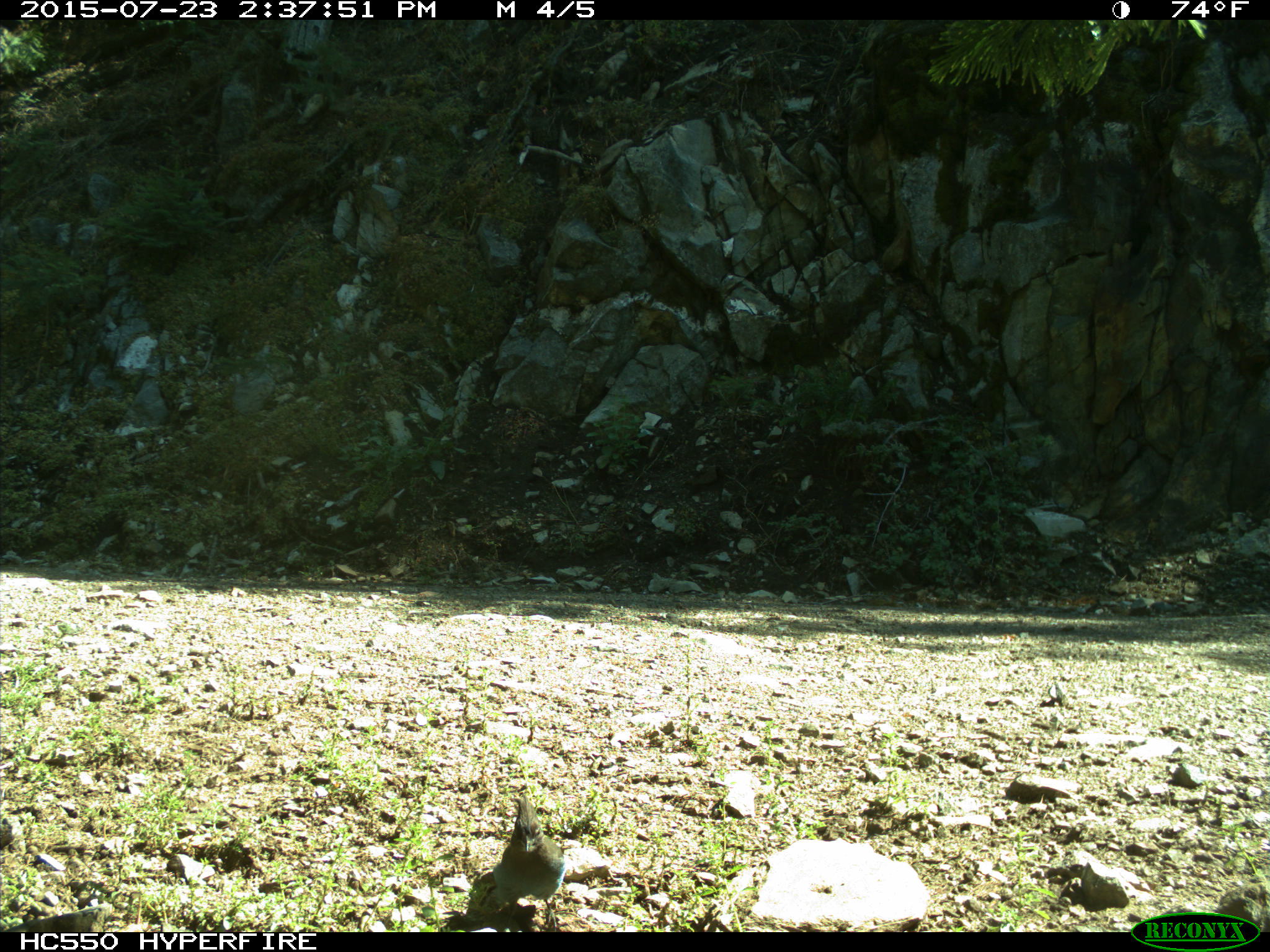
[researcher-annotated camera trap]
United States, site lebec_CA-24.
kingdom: Animalia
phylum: Chordata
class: Aves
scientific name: Aves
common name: birds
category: unidentified bird